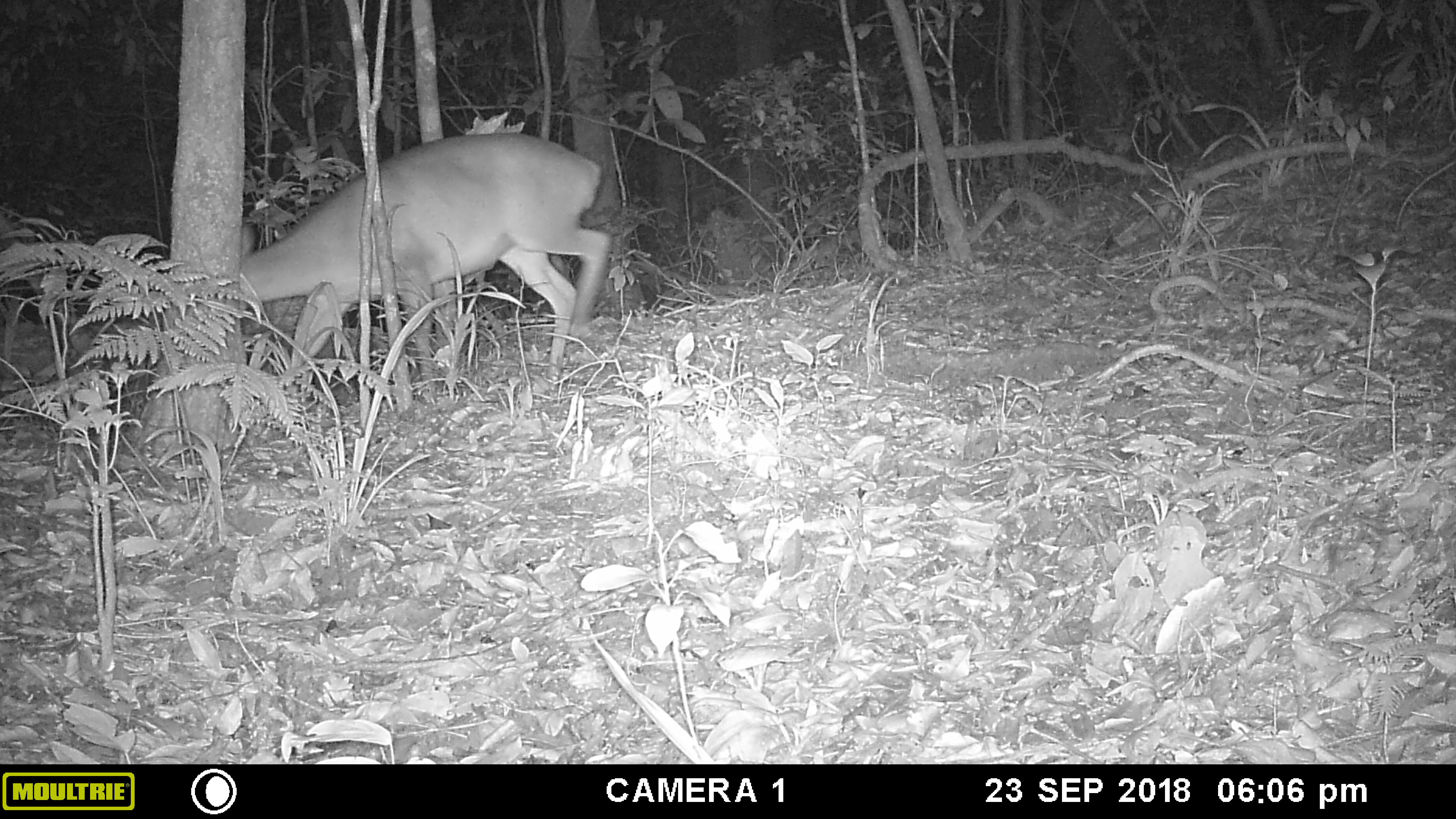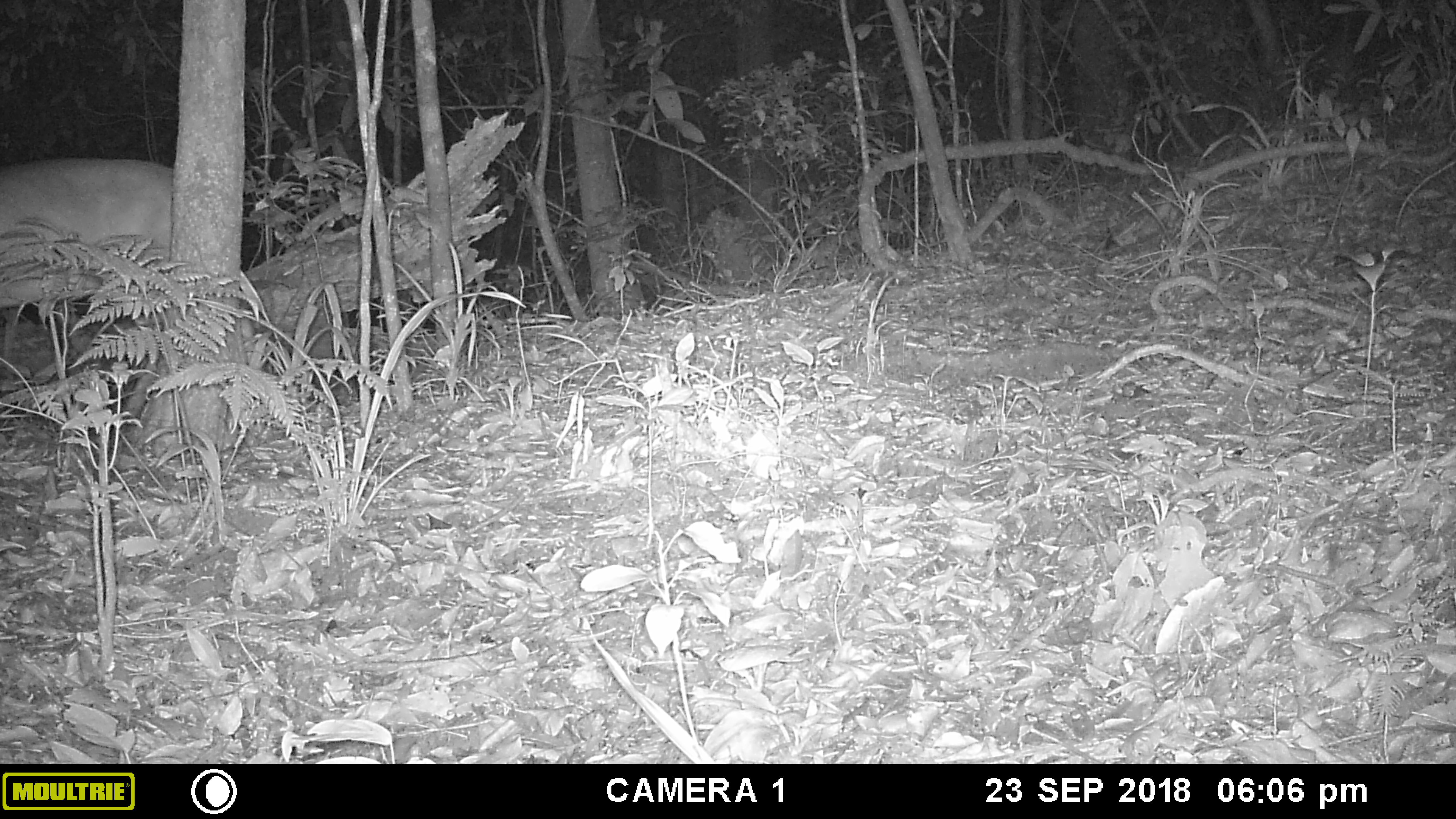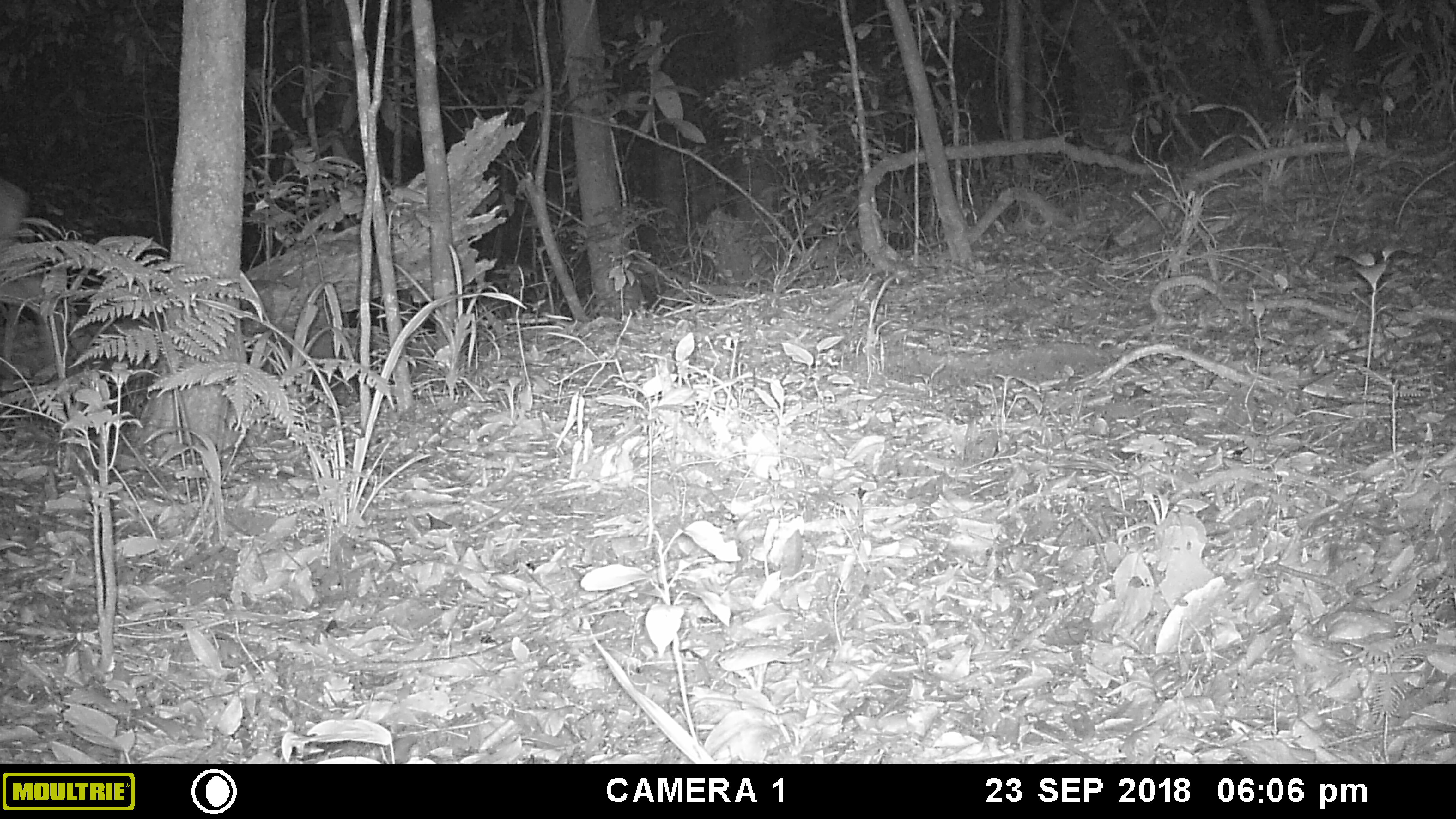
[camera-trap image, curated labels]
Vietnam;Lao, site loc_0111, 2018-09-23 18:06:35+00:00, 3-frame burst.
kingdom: Animalia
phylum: Chordata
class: Mammalia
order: Artiodactyla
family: Cervidae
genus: Muntiacus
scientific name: Muntiacus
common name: muntjacs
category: unidentified muntjac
Unidentified muntjac (muntjacs) (Muntiacus). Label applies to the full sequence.